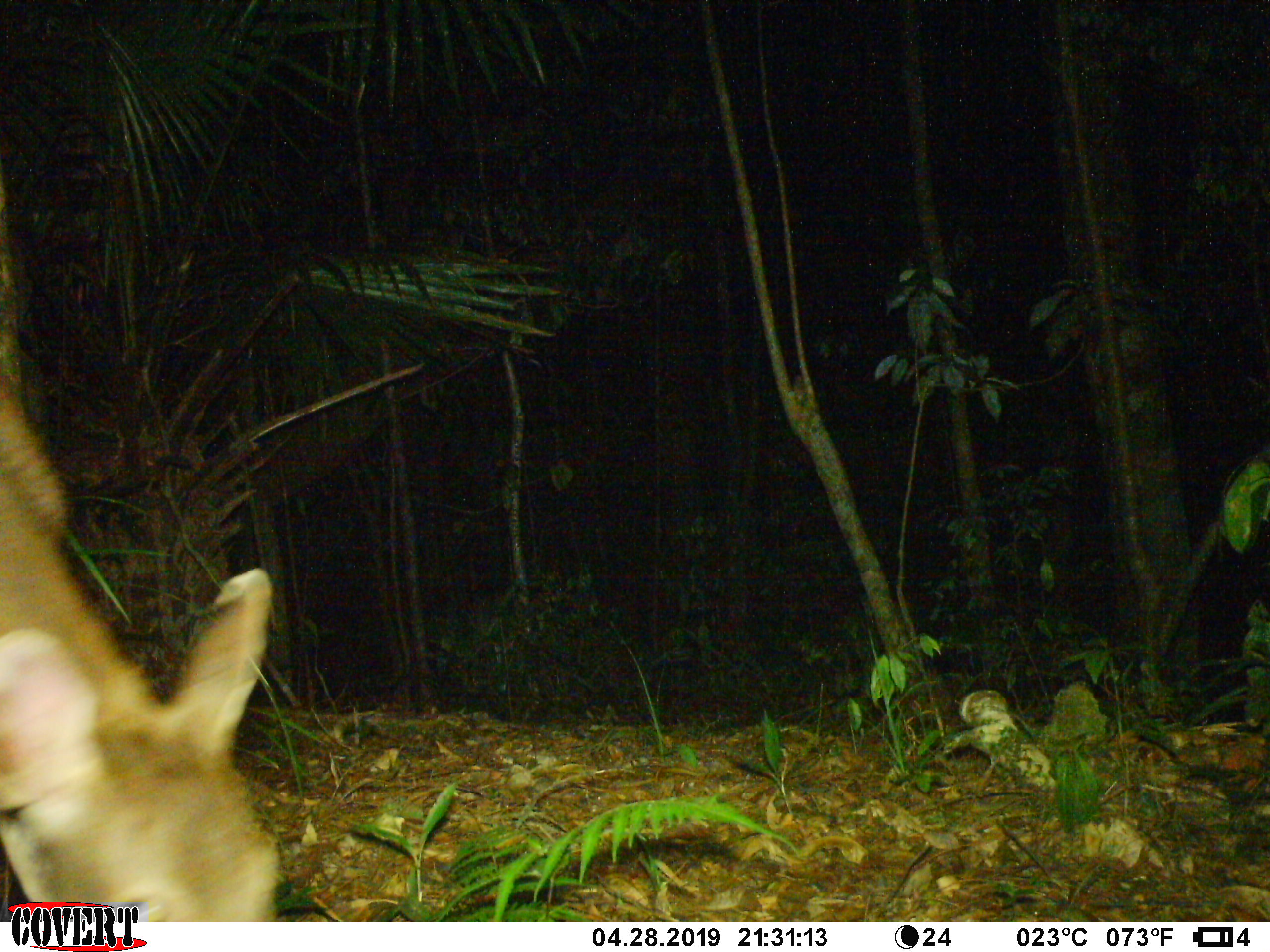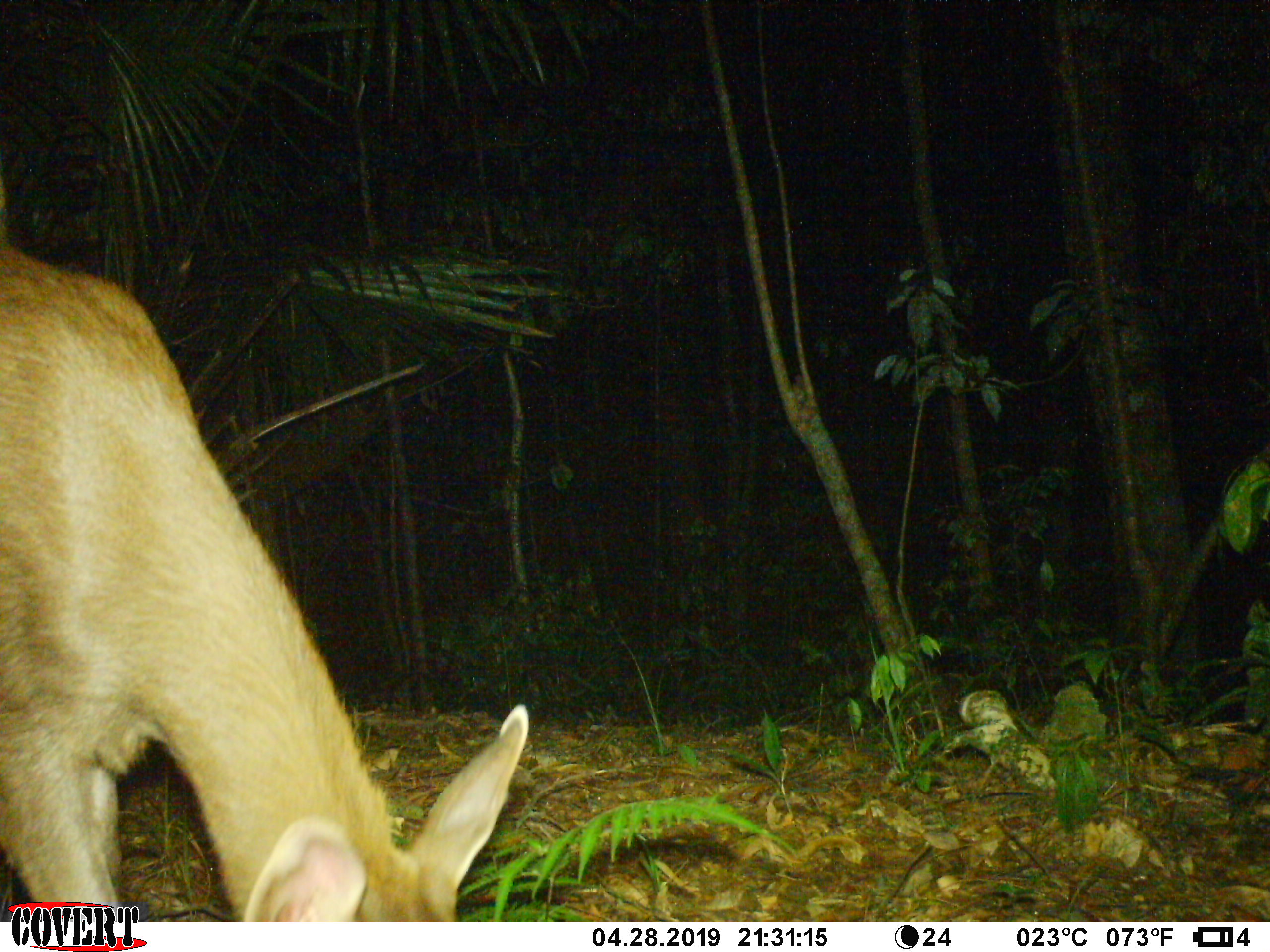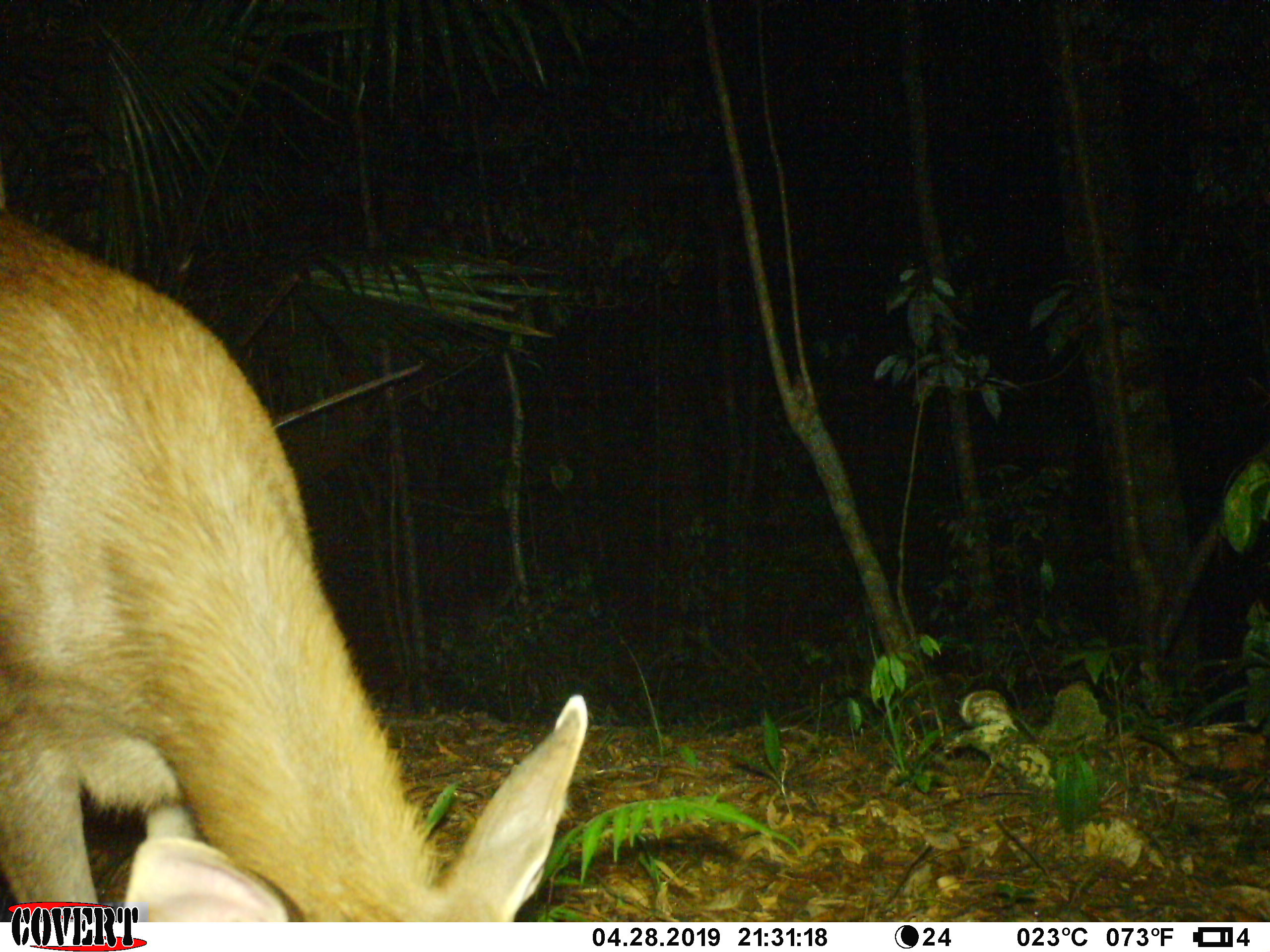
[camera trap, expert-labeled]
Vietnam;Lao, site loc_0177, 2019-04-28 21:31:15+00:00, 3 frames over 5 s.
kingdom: Animalia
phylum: Chordata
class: Mammalia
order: Artiodactyla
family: Cervidae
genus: Rusa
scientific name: Rusa unicolor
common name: sambar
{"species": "sambar (Rusa unicolor)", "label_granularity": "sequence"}